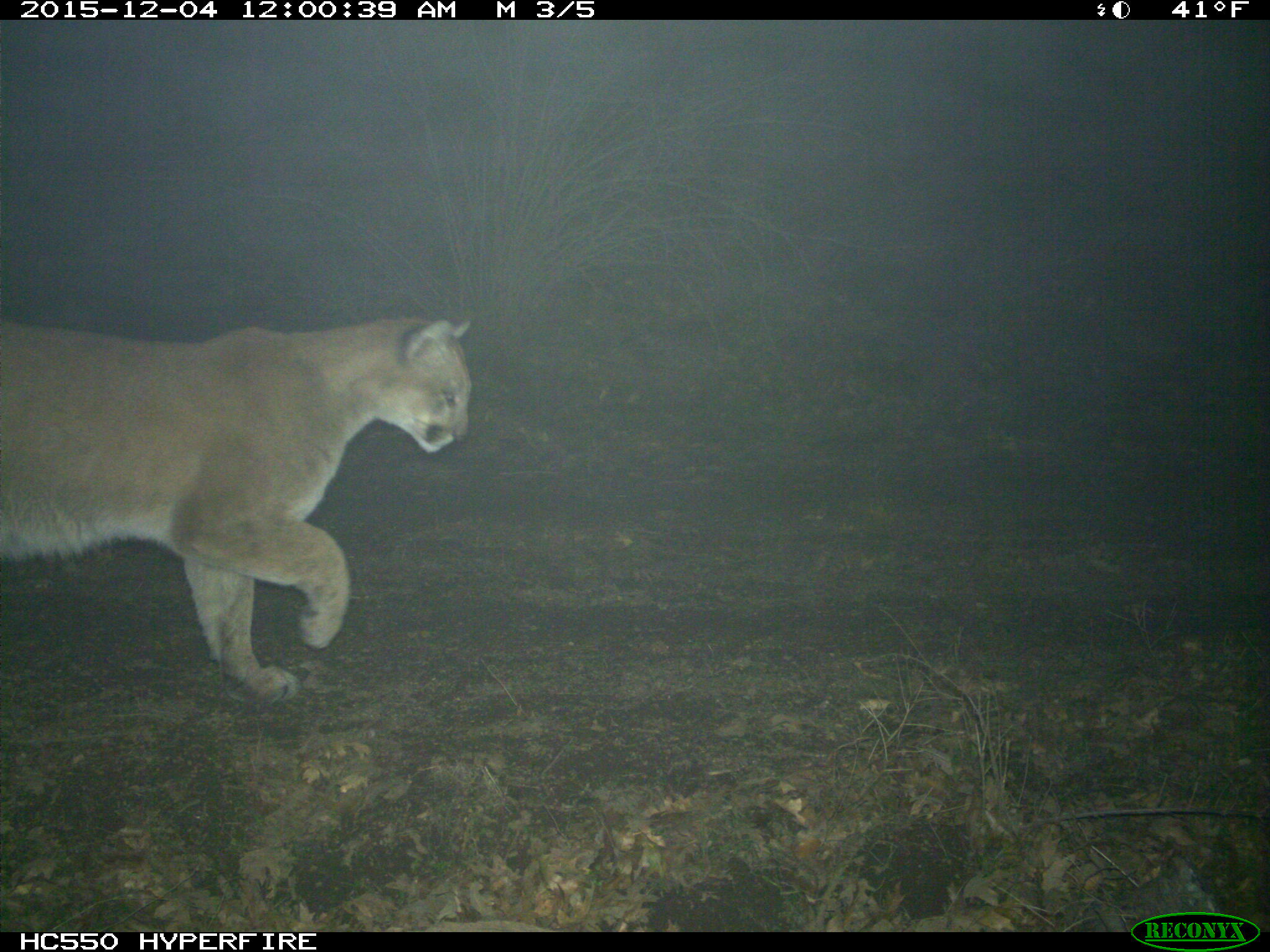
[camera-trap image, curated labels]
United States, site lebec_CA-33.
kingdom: Animalia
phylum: Chordata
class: Mammalia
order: Carnivora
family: Felidae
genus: Puma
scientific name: Puma concolor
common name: mountain lion